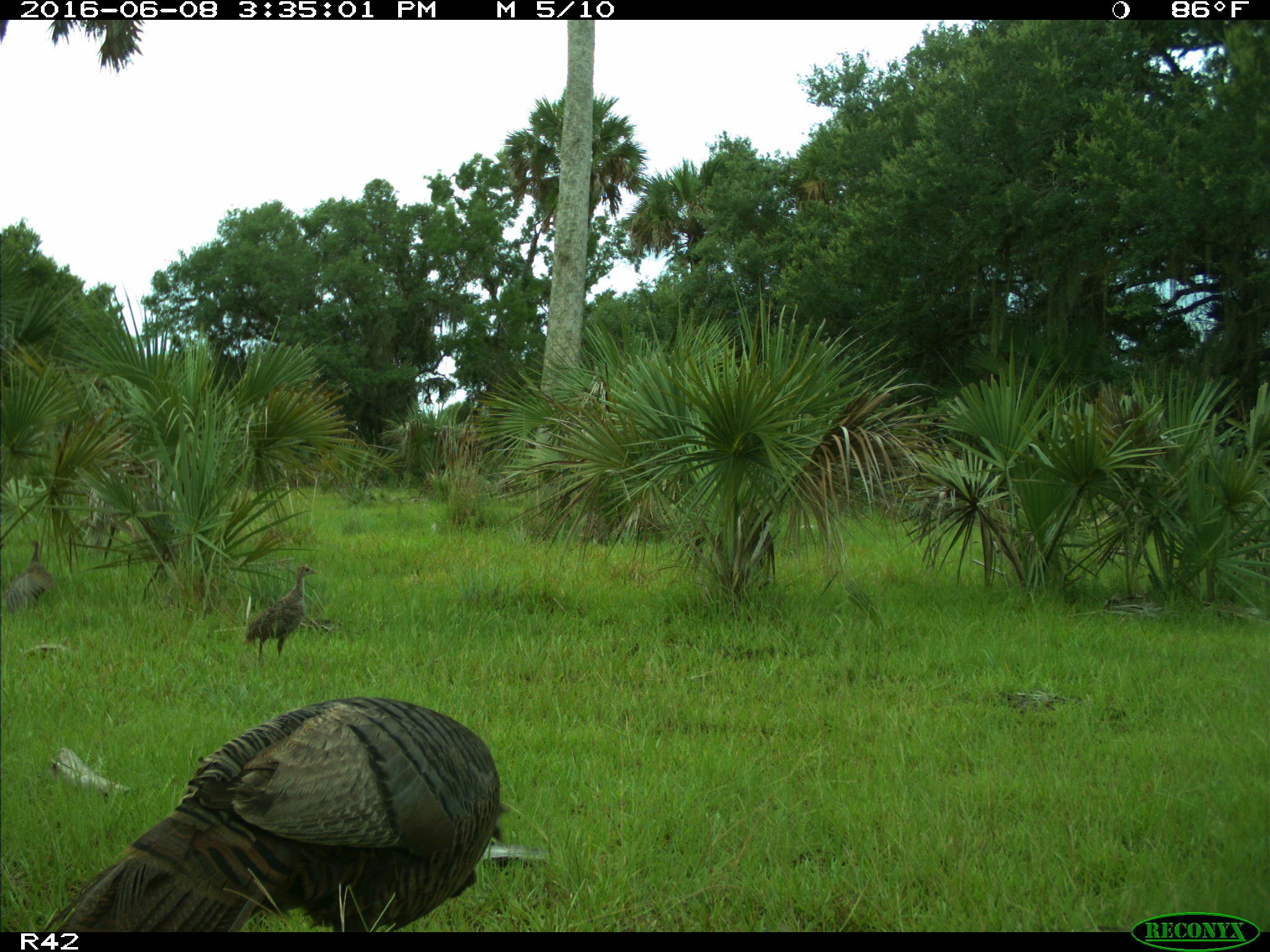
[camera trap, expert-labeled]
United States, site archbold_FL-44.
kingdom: Animalia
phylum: Chordata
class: Aves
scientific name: Aves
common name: birds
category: unidentified bird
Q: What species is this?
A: Unidentified bird (birds) (Aves).